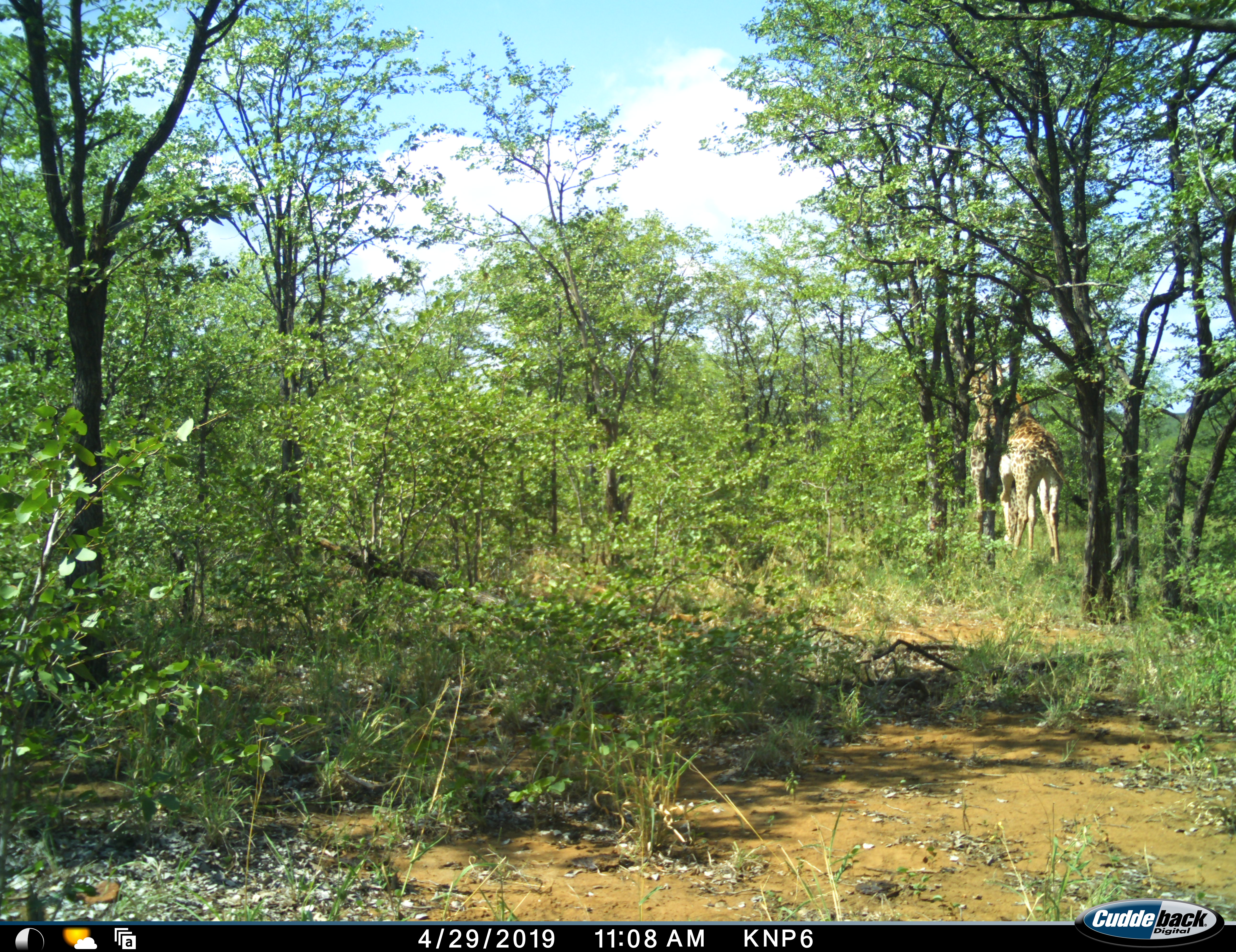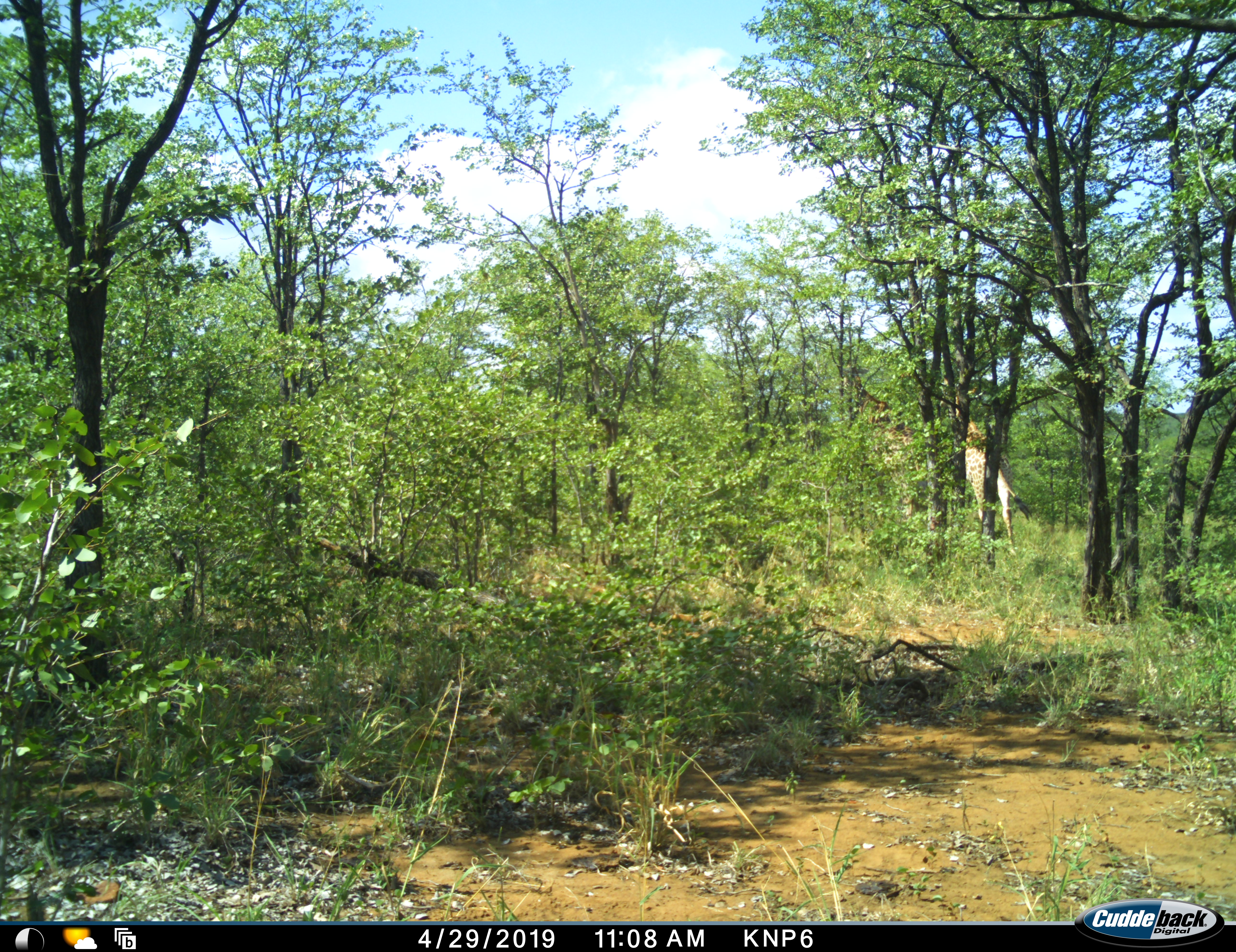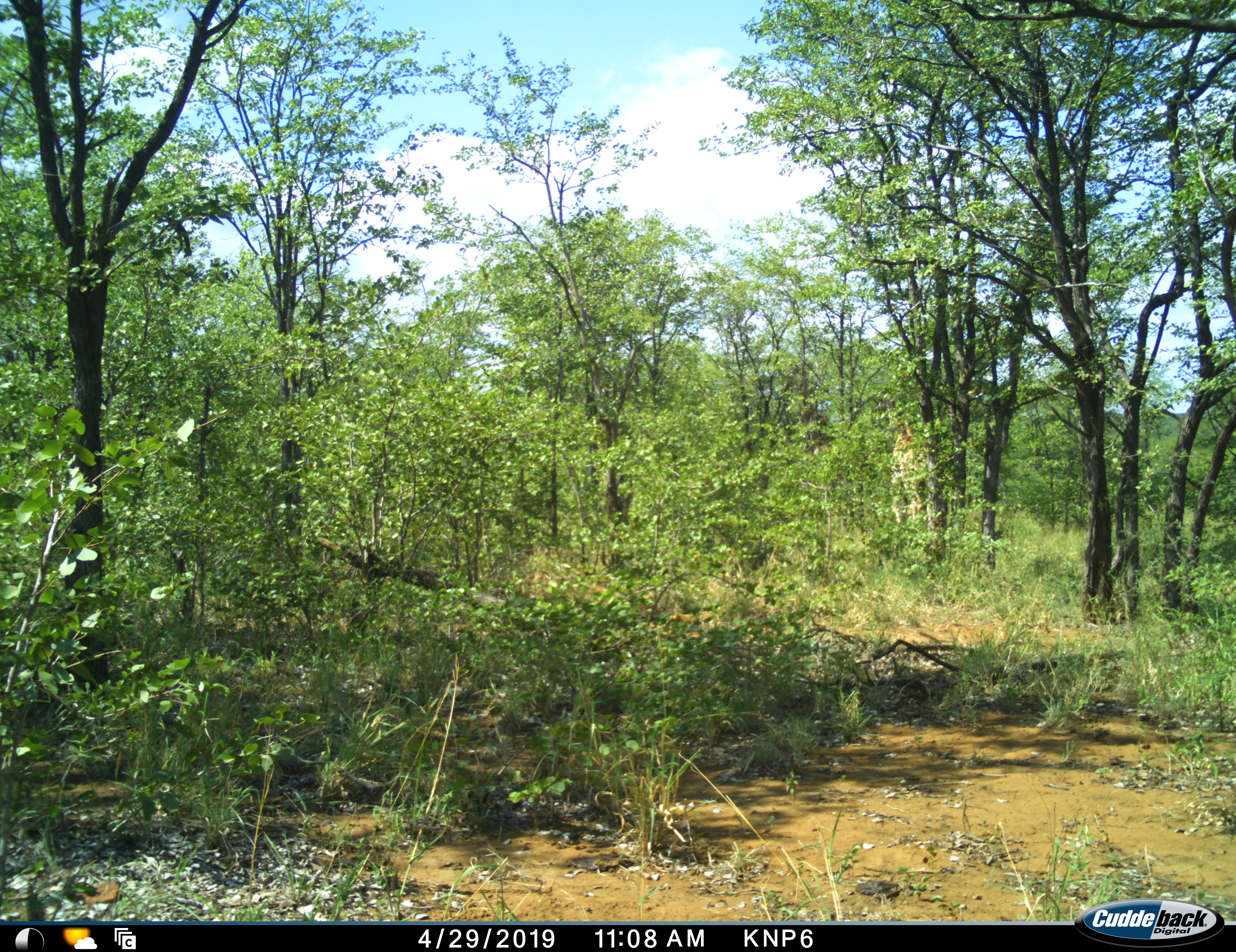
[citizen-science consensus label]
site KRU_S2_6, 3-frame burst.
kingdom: Animalia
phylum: Chordata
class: Mammalia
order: Artiodactyla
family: Giraffidae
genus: Giraffa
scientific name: Giraffa camelopardalis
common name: giraffe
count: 2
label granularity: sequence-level